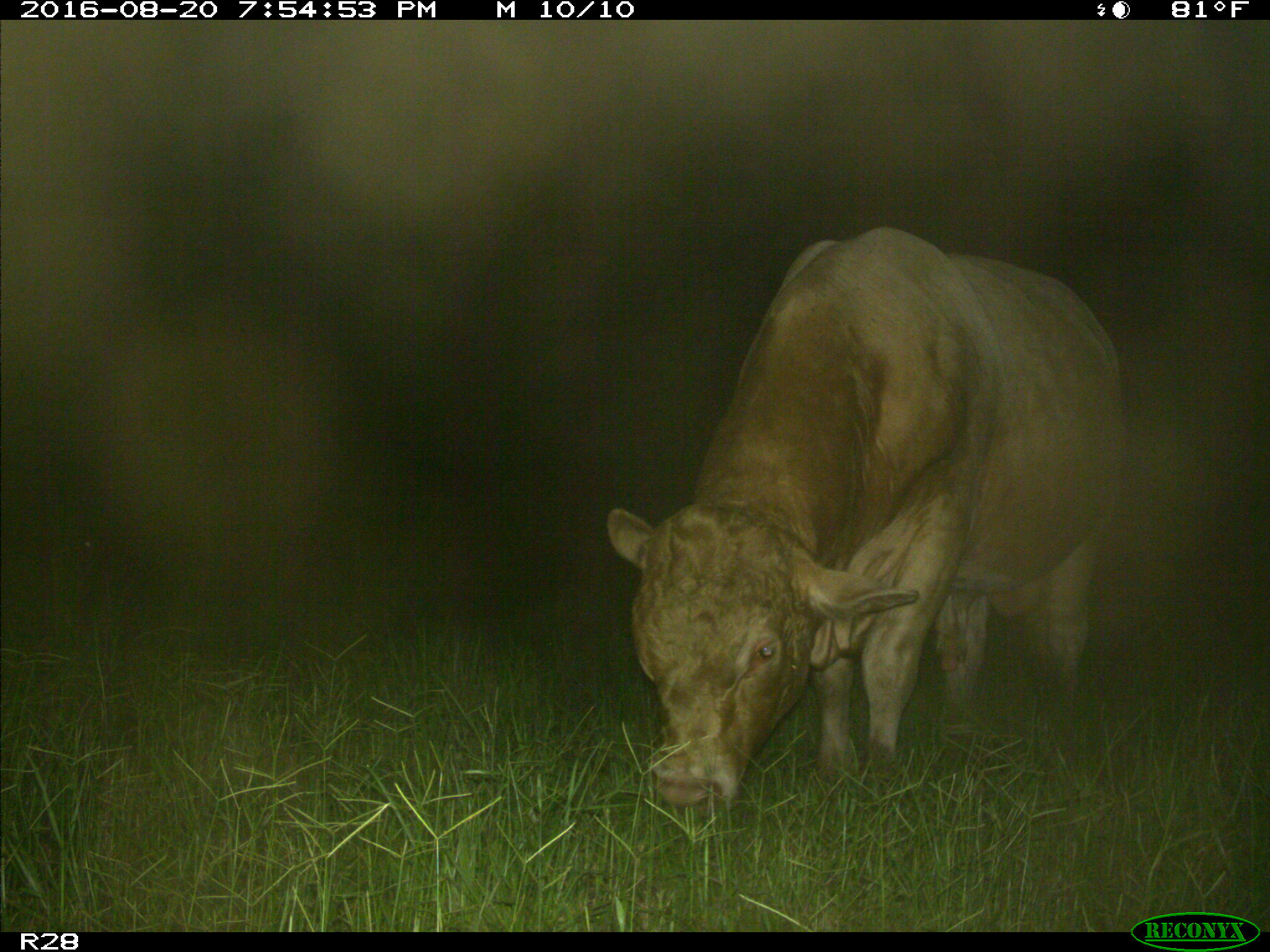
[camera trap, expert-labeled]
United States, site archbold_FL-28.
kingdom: Animalia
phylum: Chordata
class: Mammalia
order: Artiodactyla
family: Bovidae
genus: Bos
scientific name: Bos taurus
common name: domestic cow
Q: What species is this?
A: Bos taurus (domestic cow).